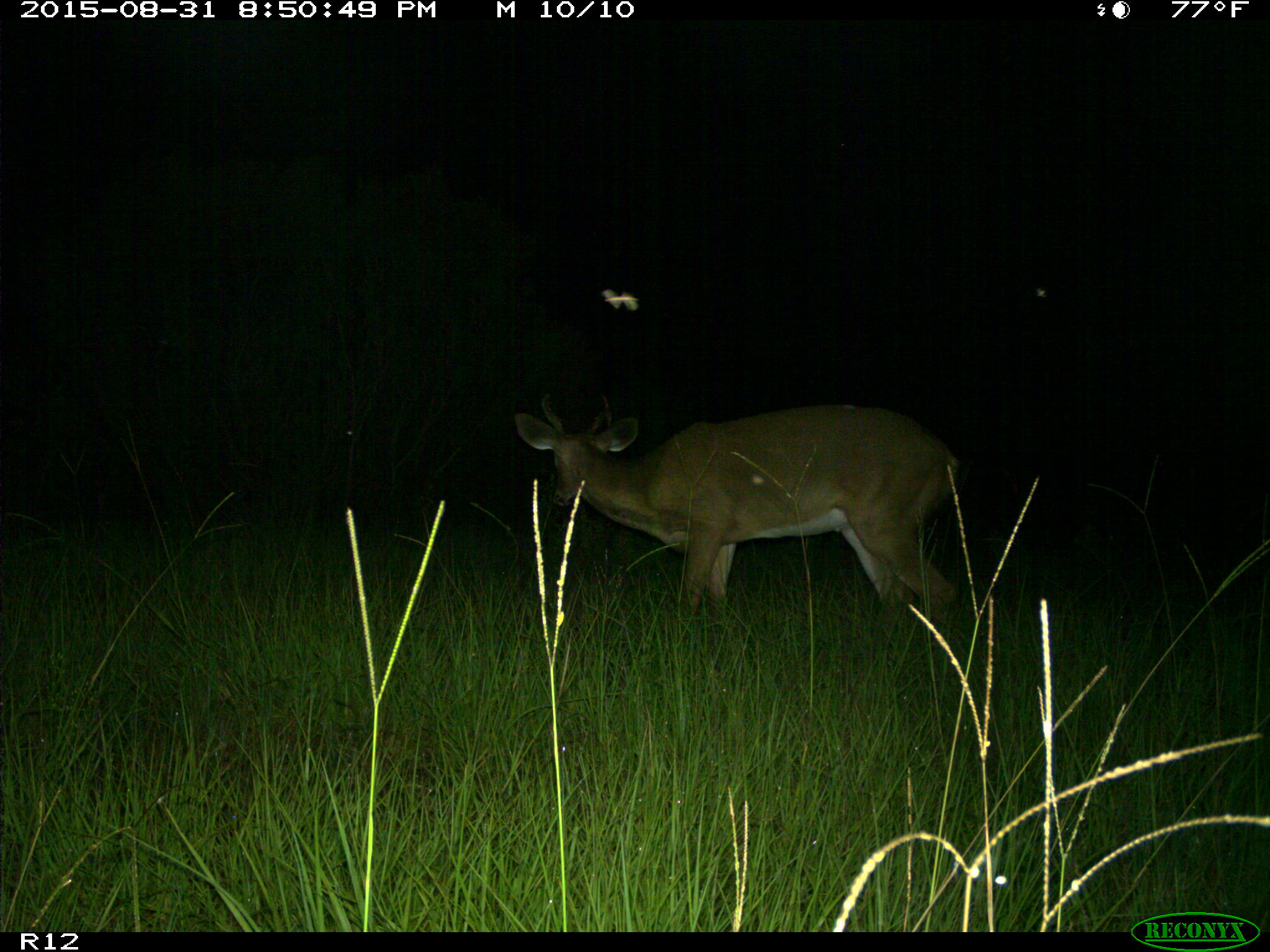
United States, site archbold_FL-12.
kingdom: Animalia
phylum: Chordata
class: Mammalia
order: Artiodactyla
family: Cervidae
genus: Odocoileus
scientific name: Odocoileus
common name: deer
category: unidentified deer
Unidentified deer (deer) (Odocoileus).